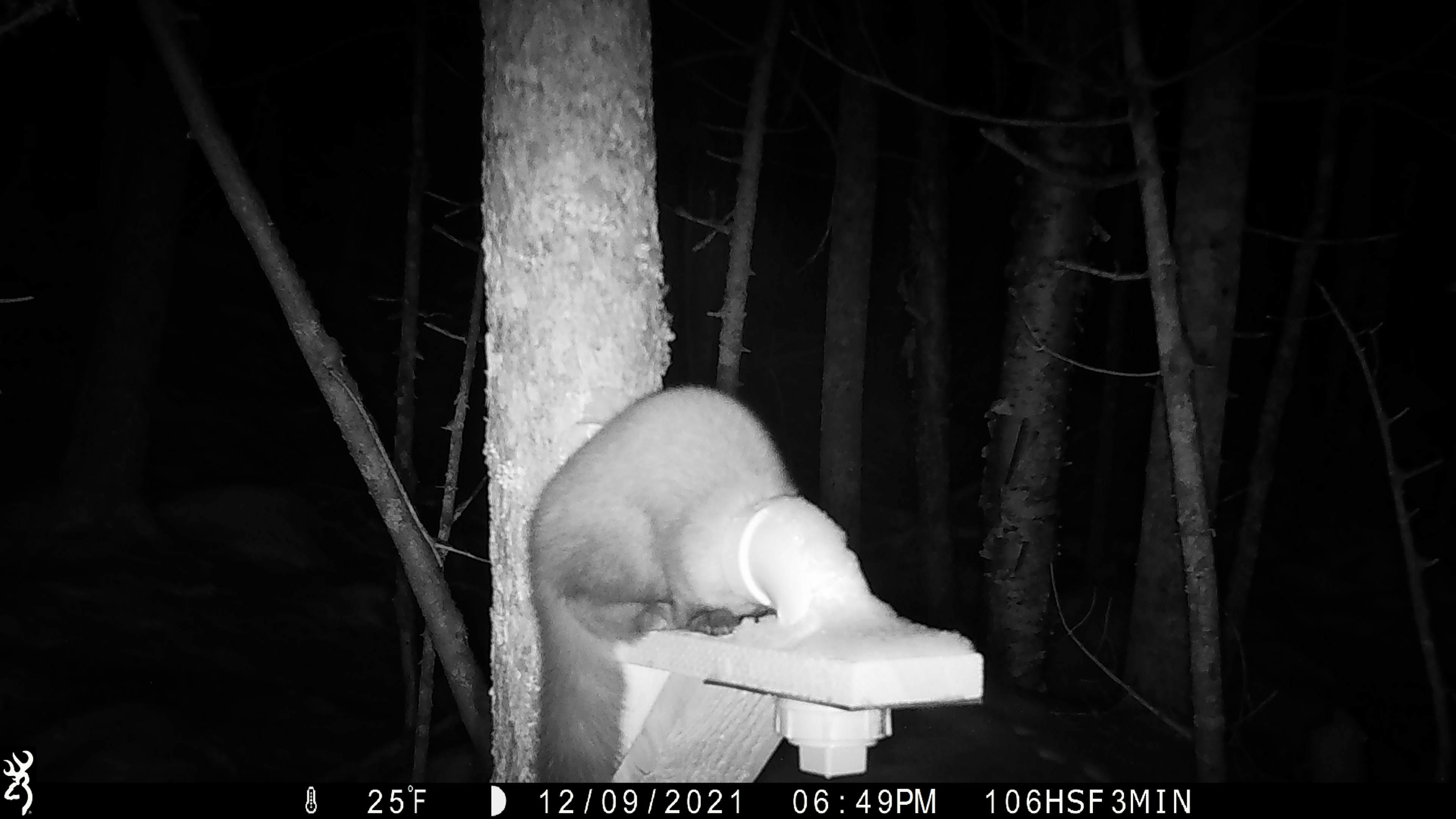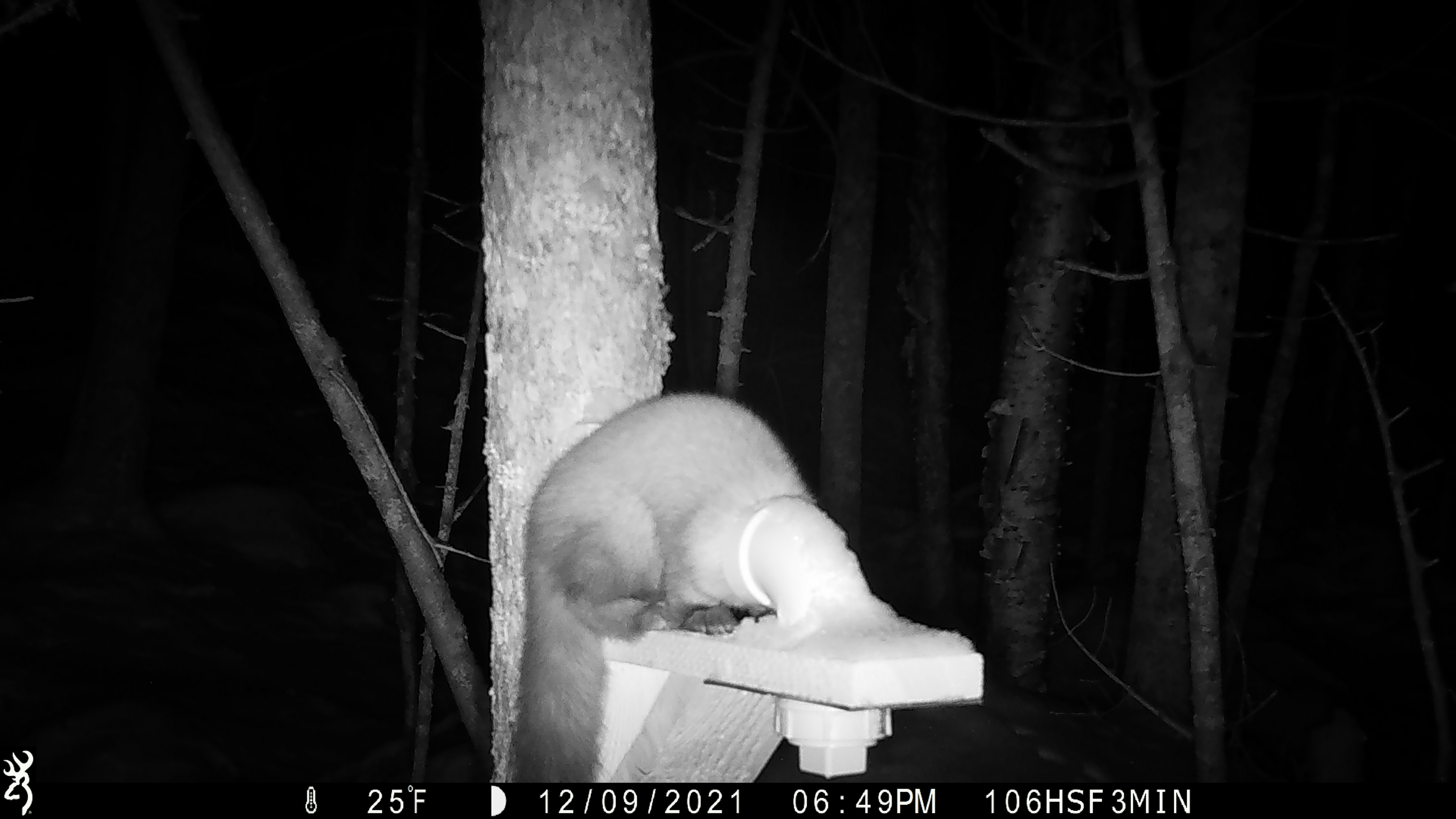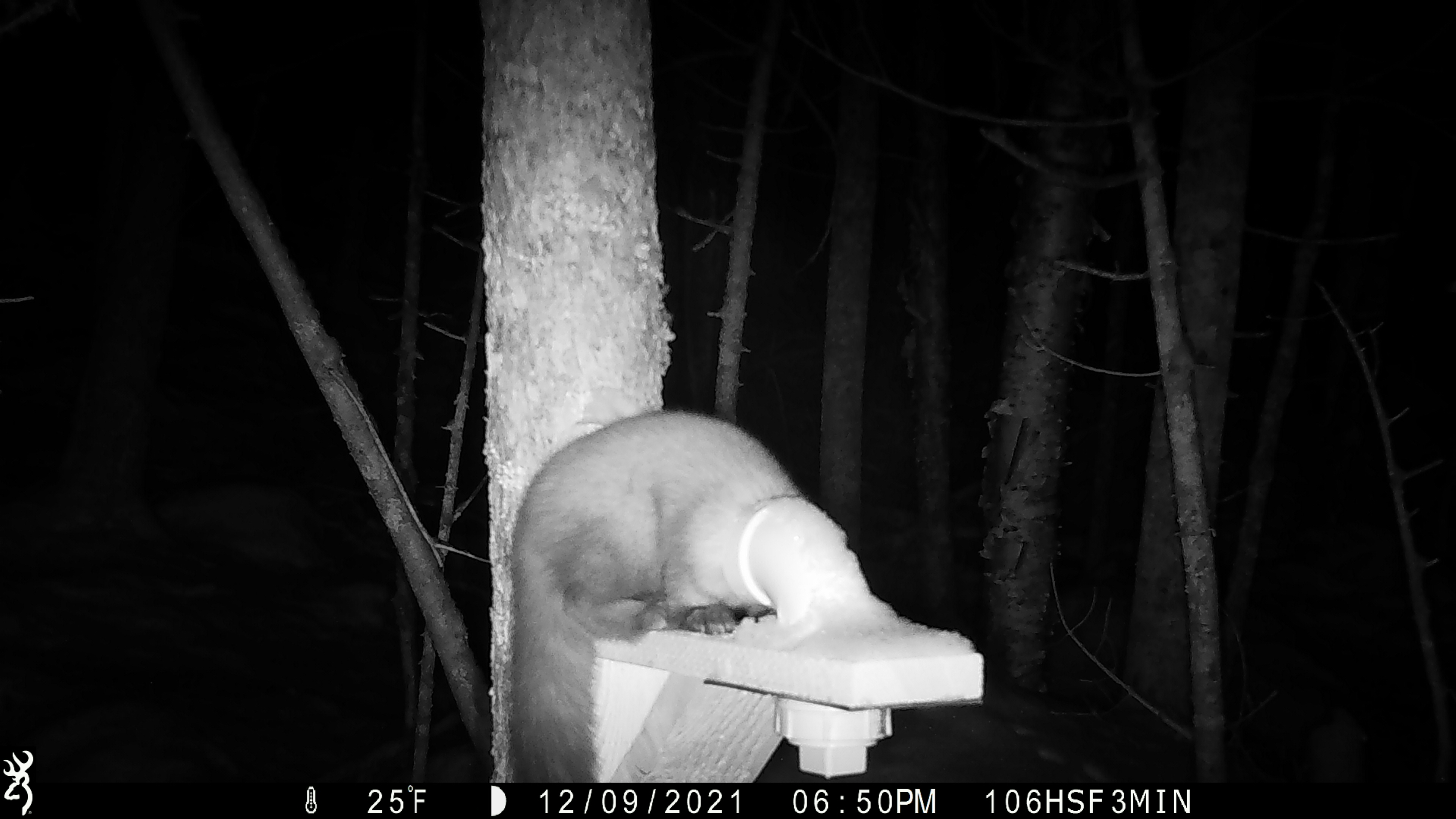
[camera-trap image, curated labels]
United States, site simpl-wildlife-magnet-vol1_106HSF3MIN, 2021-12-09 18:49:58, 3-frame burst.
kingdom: Animalia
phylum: Chordata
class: Mammalia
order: Carnivora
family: Mustelidae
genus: Martes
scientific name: Martes americana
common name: american marten